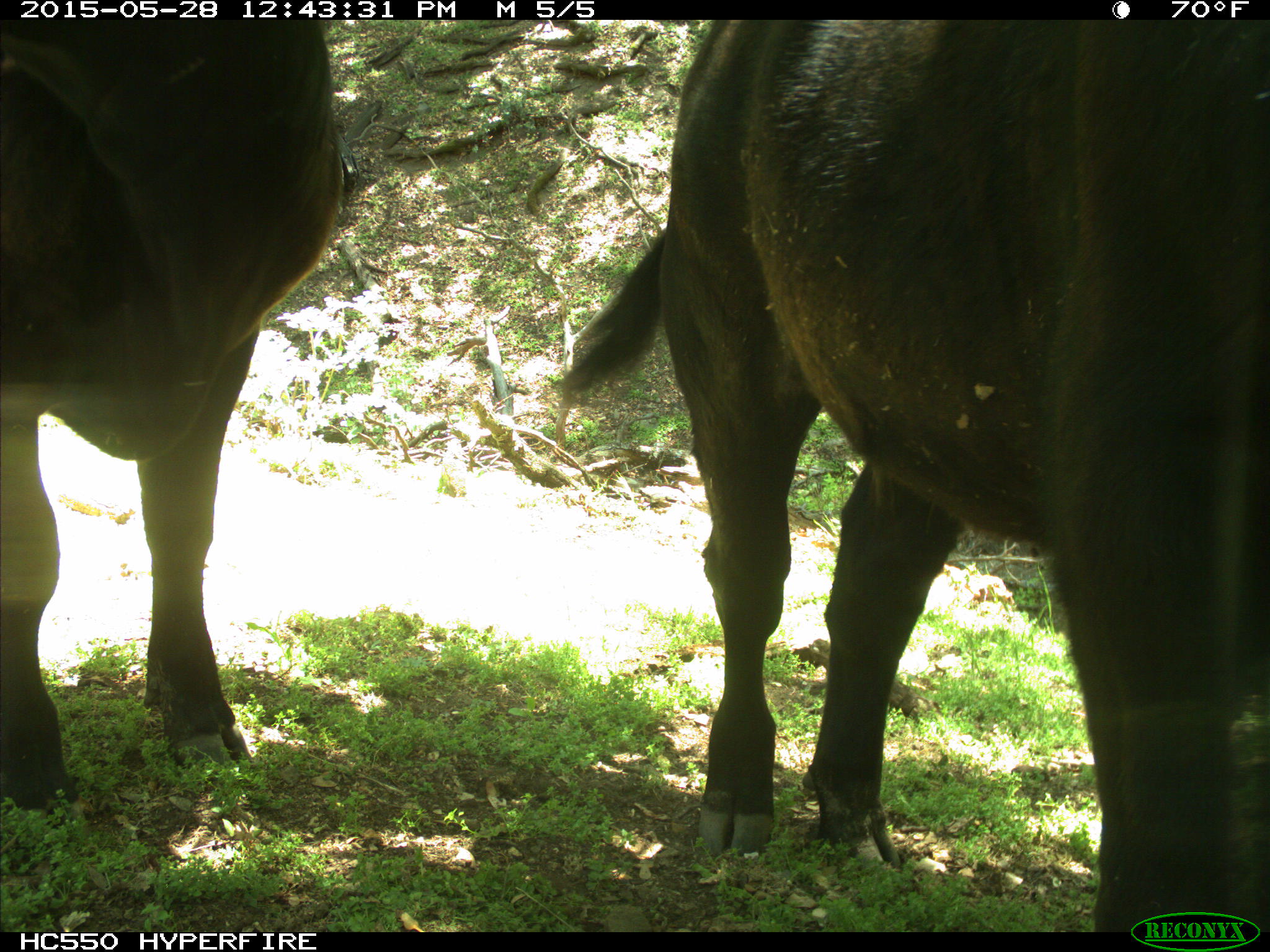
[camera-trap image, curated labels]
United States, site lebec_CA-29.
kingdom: Animalia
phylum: Chordata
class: Mammalia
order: Artiodactyla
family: Bovidae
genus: Bos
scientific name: Bos taurus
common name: domestic cow